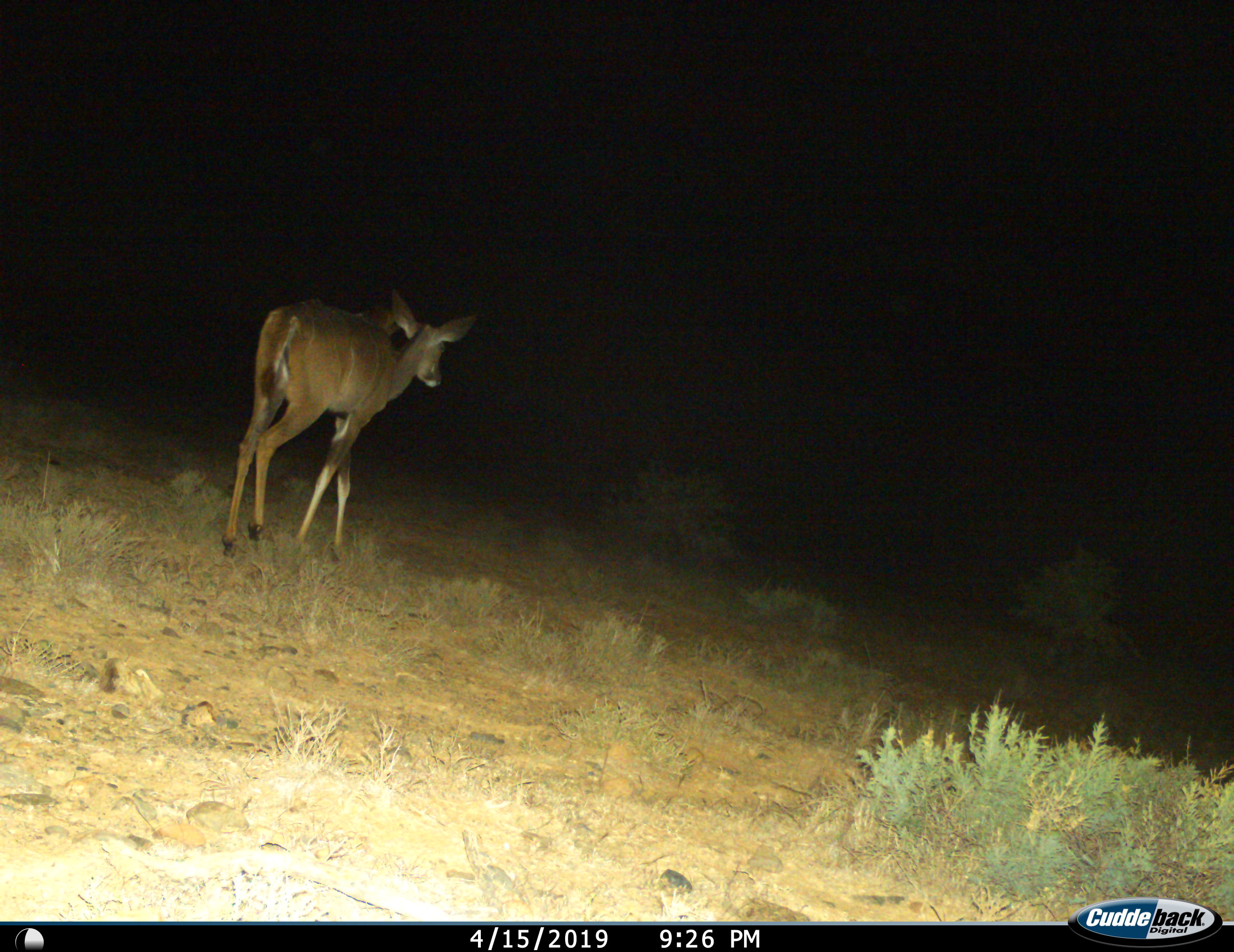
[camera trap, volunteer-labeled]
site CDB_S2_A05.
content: unidentified animal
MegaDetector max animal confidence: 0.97